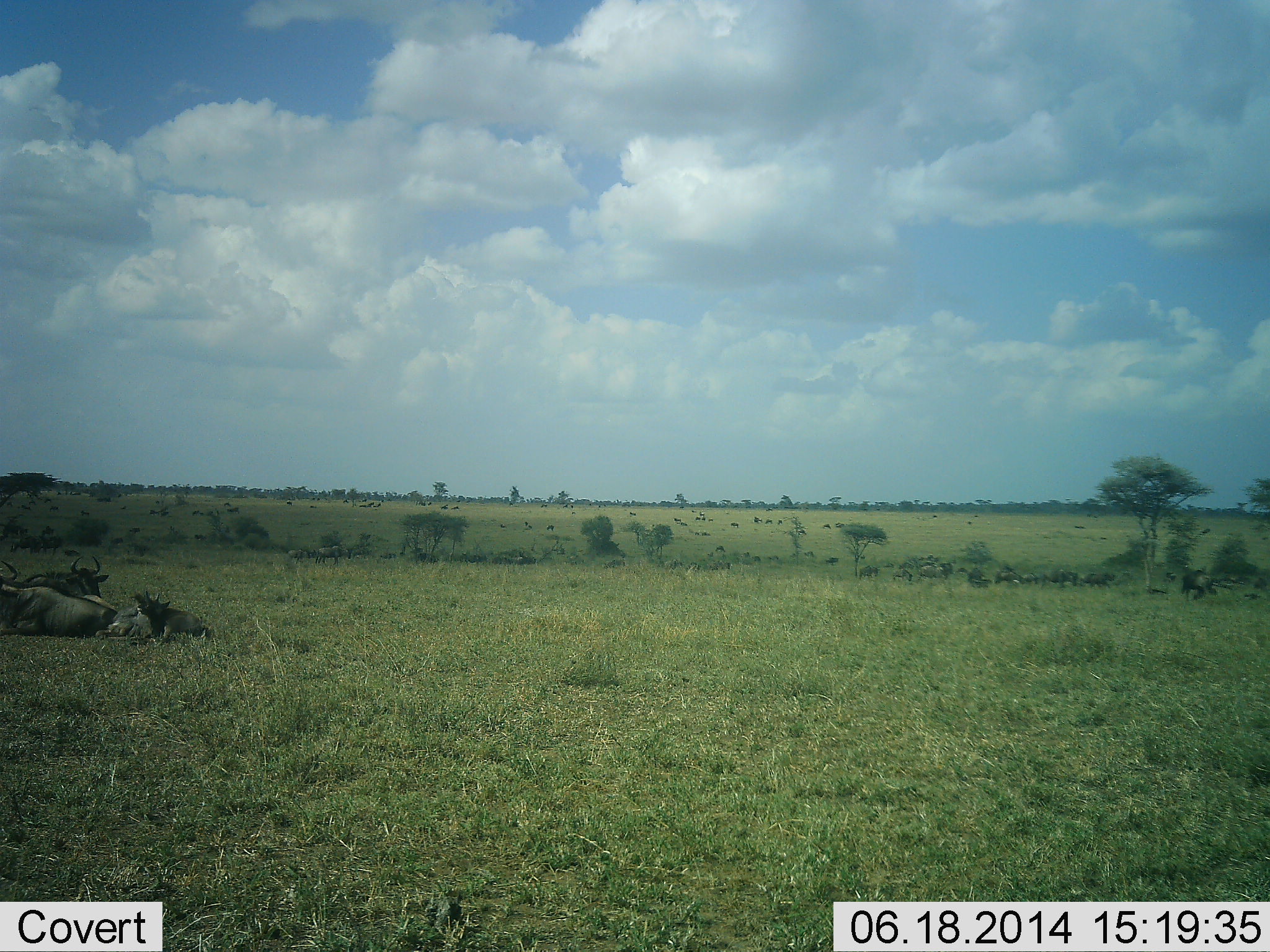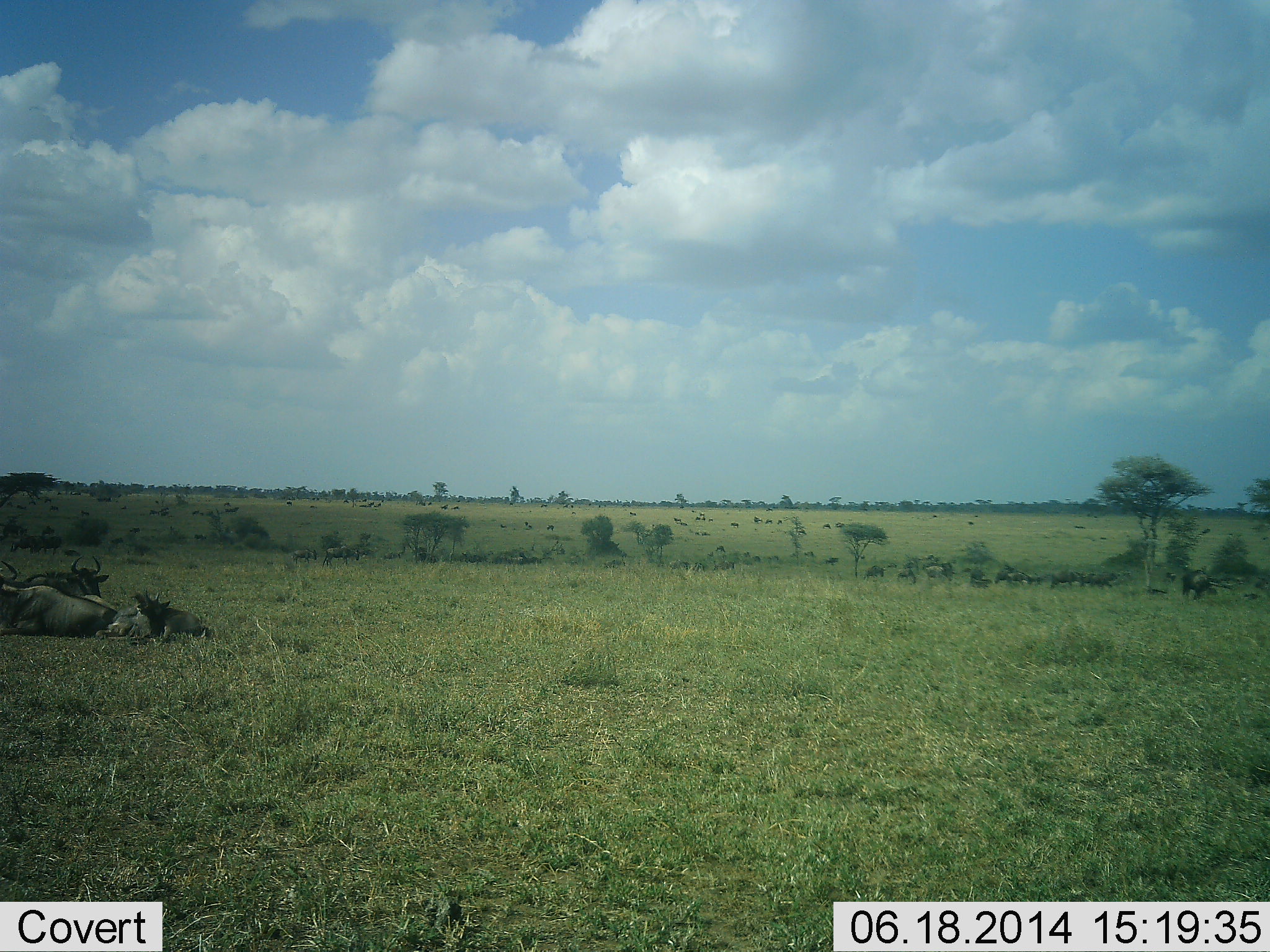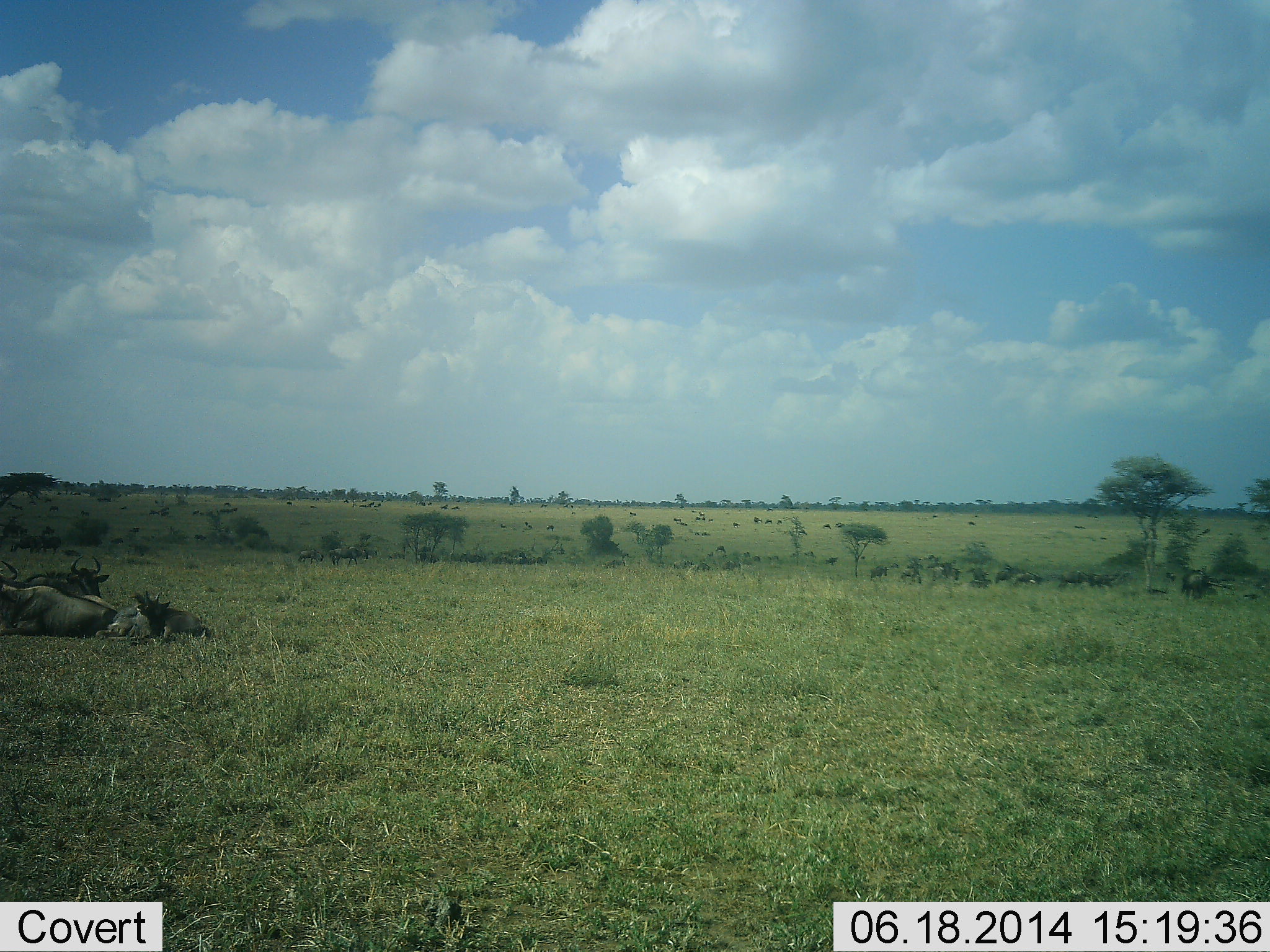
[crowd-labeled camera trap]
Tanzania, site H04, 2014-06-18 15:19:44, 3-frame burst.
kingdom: Animalia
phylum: Chordata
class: Mammalia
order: Artiodactyla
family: Bovidae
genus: Connochaetes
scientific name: Connochaetes taurinus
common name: blue wildebeest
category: wildebeest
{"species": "wildebeest (blue wildebeest) (Connochaetes taurinus)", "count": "11-50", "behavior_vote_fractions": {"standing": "30%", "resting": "100%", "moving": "50%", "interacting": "10%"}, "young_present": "10%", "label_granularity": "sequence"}